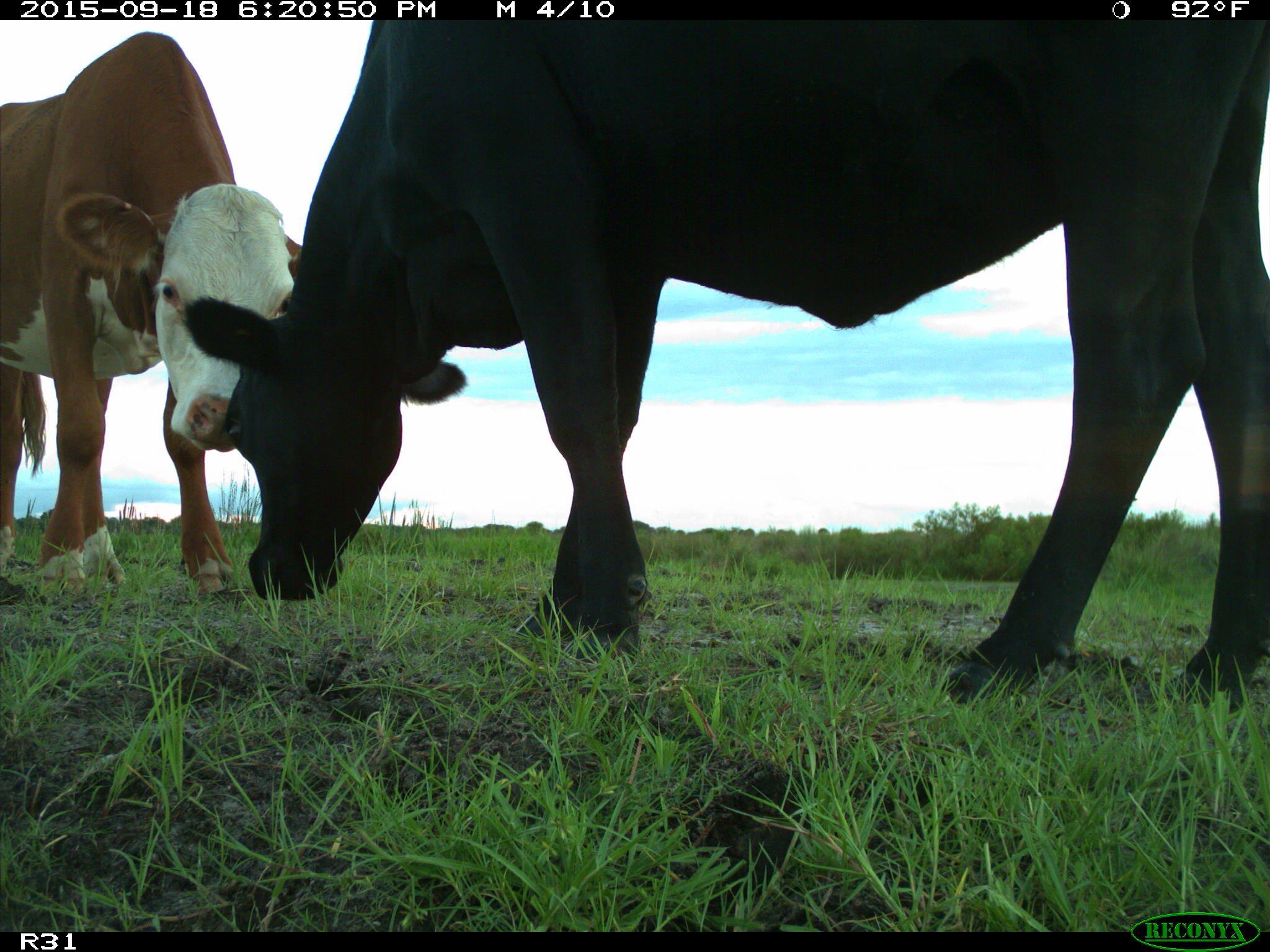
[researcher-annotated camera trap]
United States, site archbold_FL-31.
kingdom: Animalia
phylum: Chordata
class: Mammalia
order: Artiodactyla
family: Bovidae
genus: Bos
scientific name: Bos taurus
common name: domestic cow